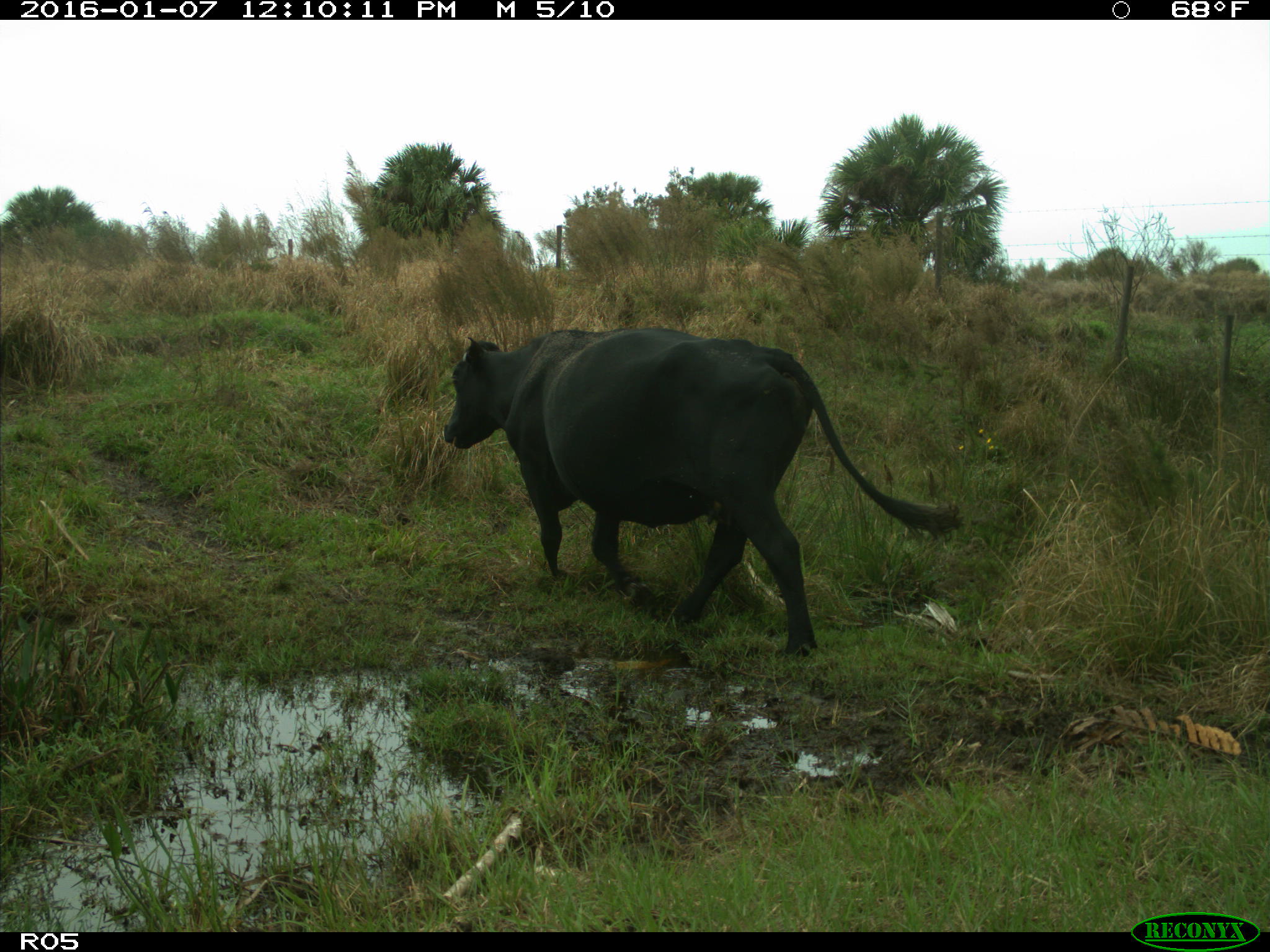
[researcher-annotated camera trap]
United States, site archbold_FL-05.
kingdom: Animalia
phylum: Chordata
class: Mammalia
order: Artiodactyla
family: Bovidae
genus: Bos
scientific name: Bos taurus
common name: domestic cow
Bos taurus (domestic cow).